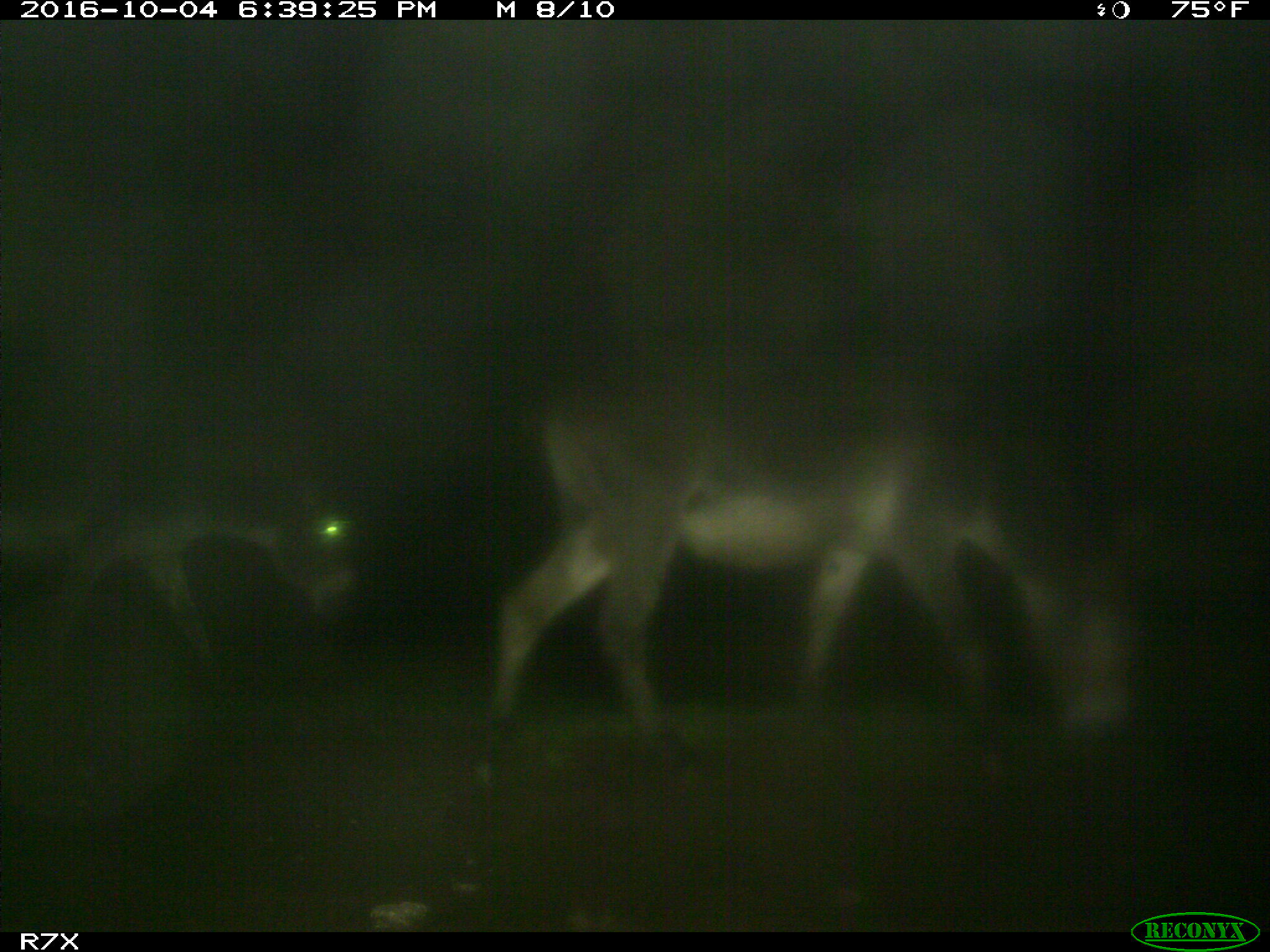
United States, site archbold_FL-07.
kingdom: Animalia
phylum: Chordata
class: Mammalia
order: Perissodactyla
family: Equidae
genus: Equus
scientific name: Equus africanus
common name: african wild ass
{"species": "Equus africanus (african wild ass)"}